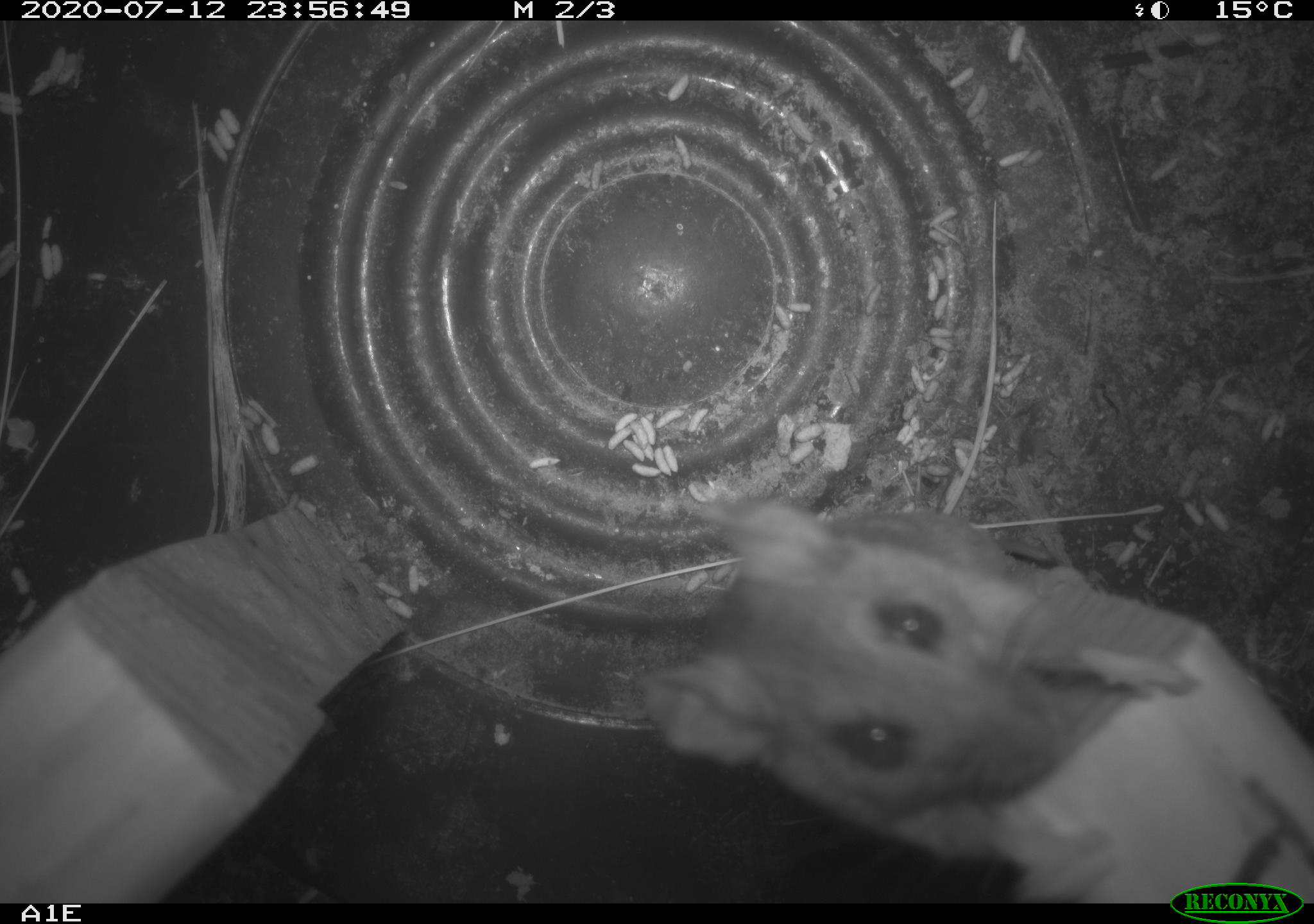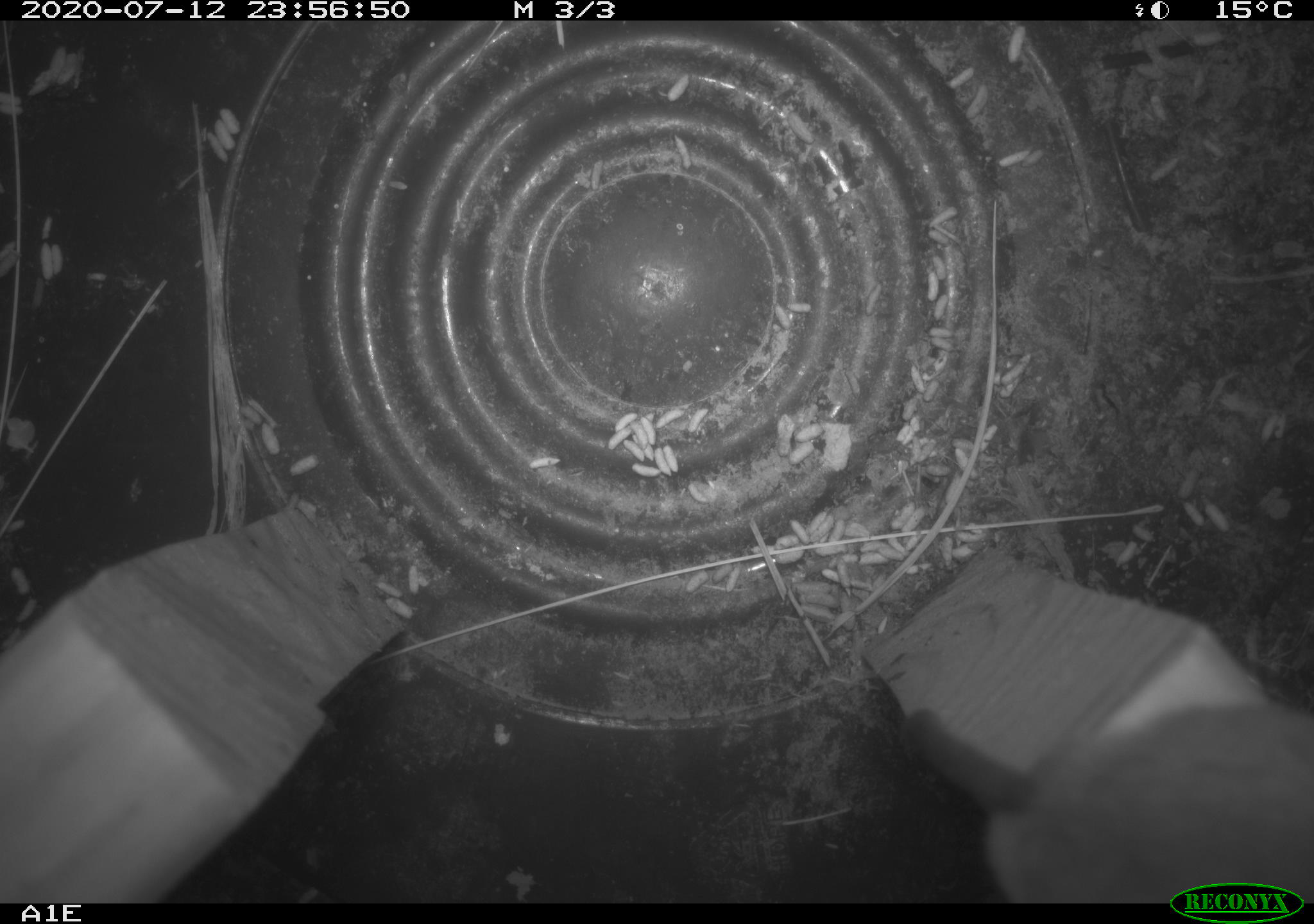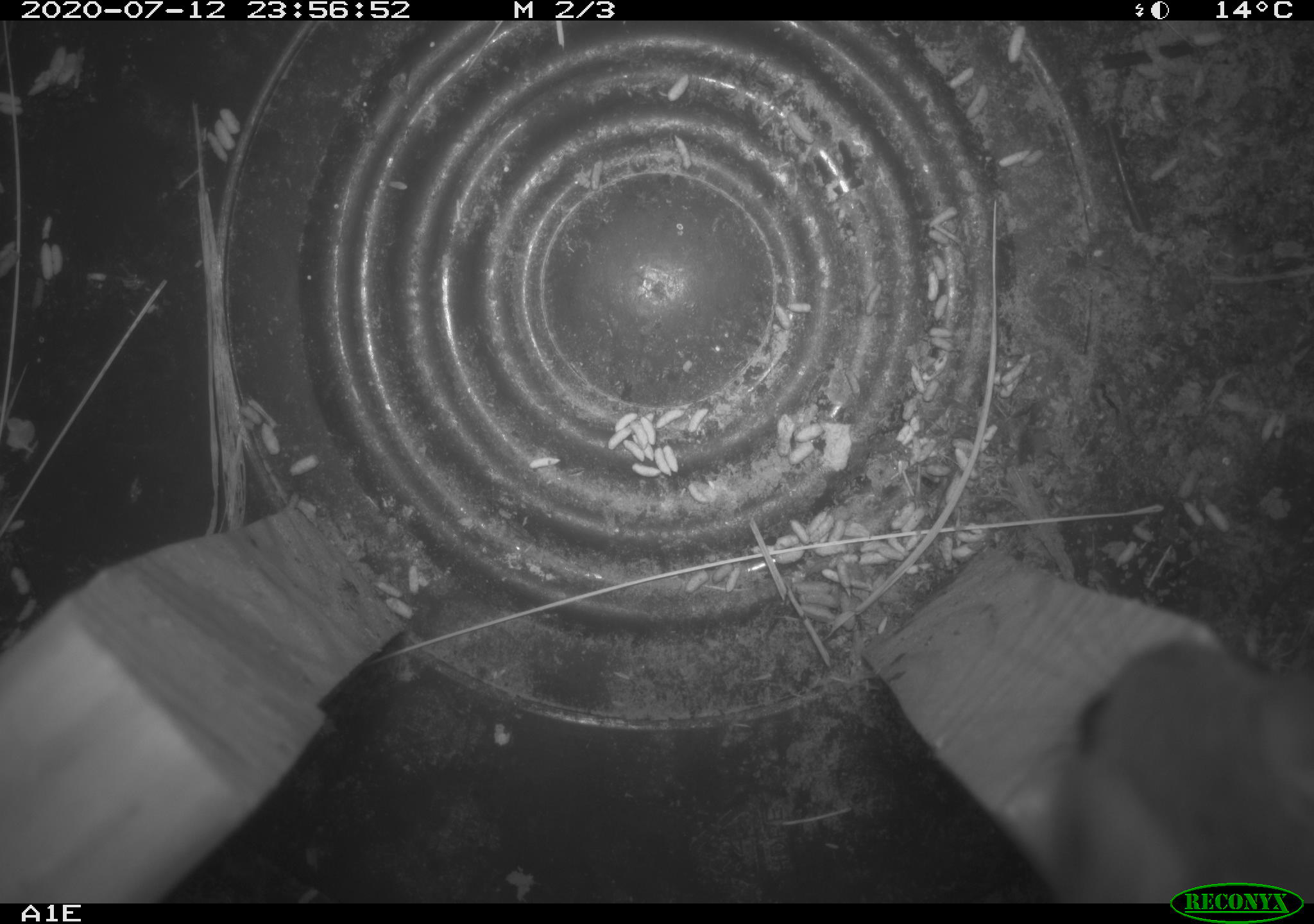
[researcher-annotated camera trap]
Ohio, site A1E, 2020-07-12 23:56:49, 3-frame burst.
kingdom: Animalia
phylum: Chordata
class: Mammalia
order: Rodentia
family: Cricetidae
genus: Peromyscus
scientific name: Peromyscus leucopus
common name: white-footed mouse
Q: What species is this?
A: White-footed mouse (Peromyscus leucopus).